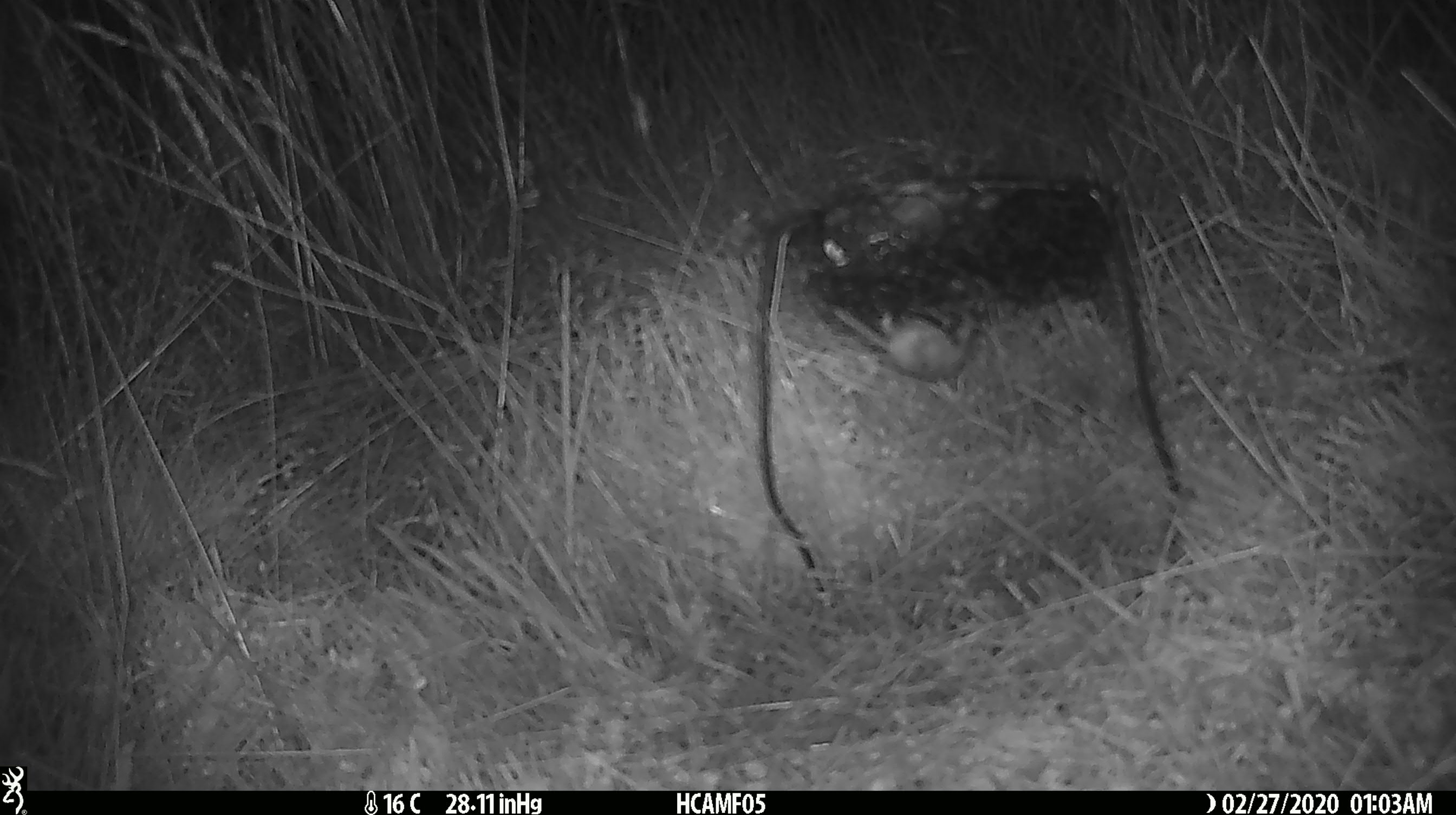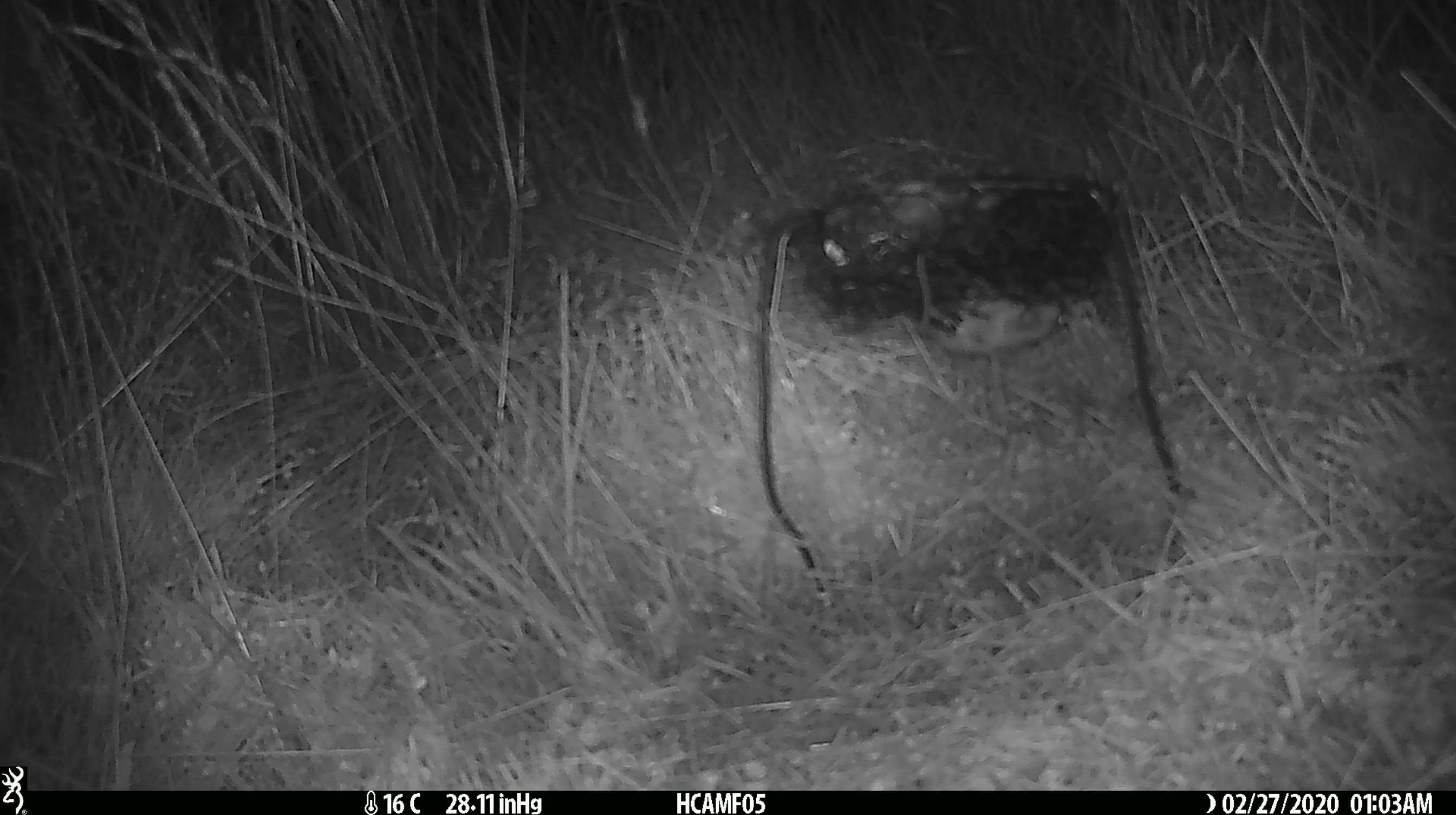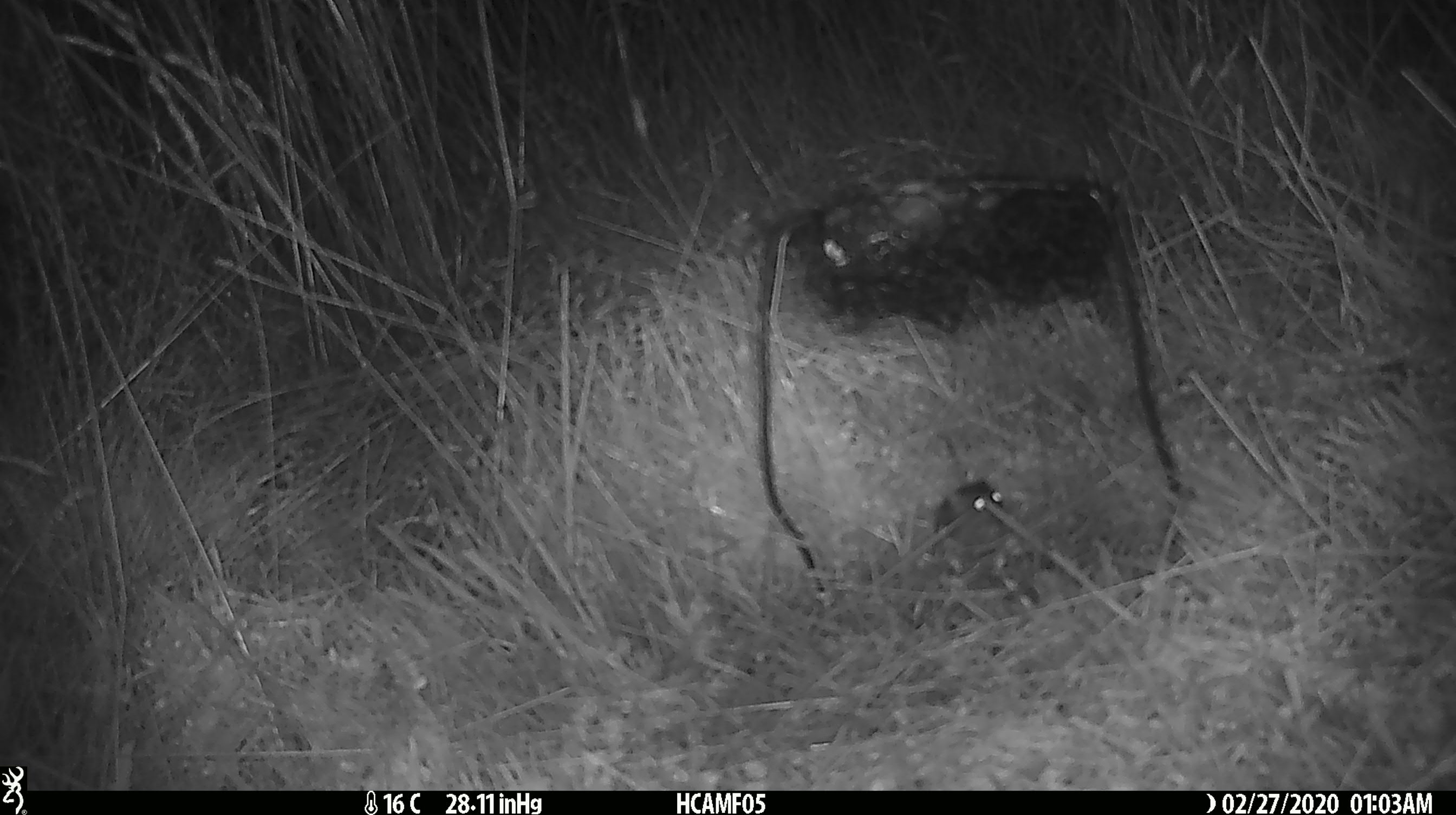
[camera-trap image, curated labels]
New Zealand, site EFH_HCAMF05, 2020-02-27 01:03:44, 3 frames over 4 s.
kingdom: Animalia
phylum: Chordata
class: Mammalia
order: Rodentia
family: Muridae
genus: Mus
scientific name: Mus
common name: mouse